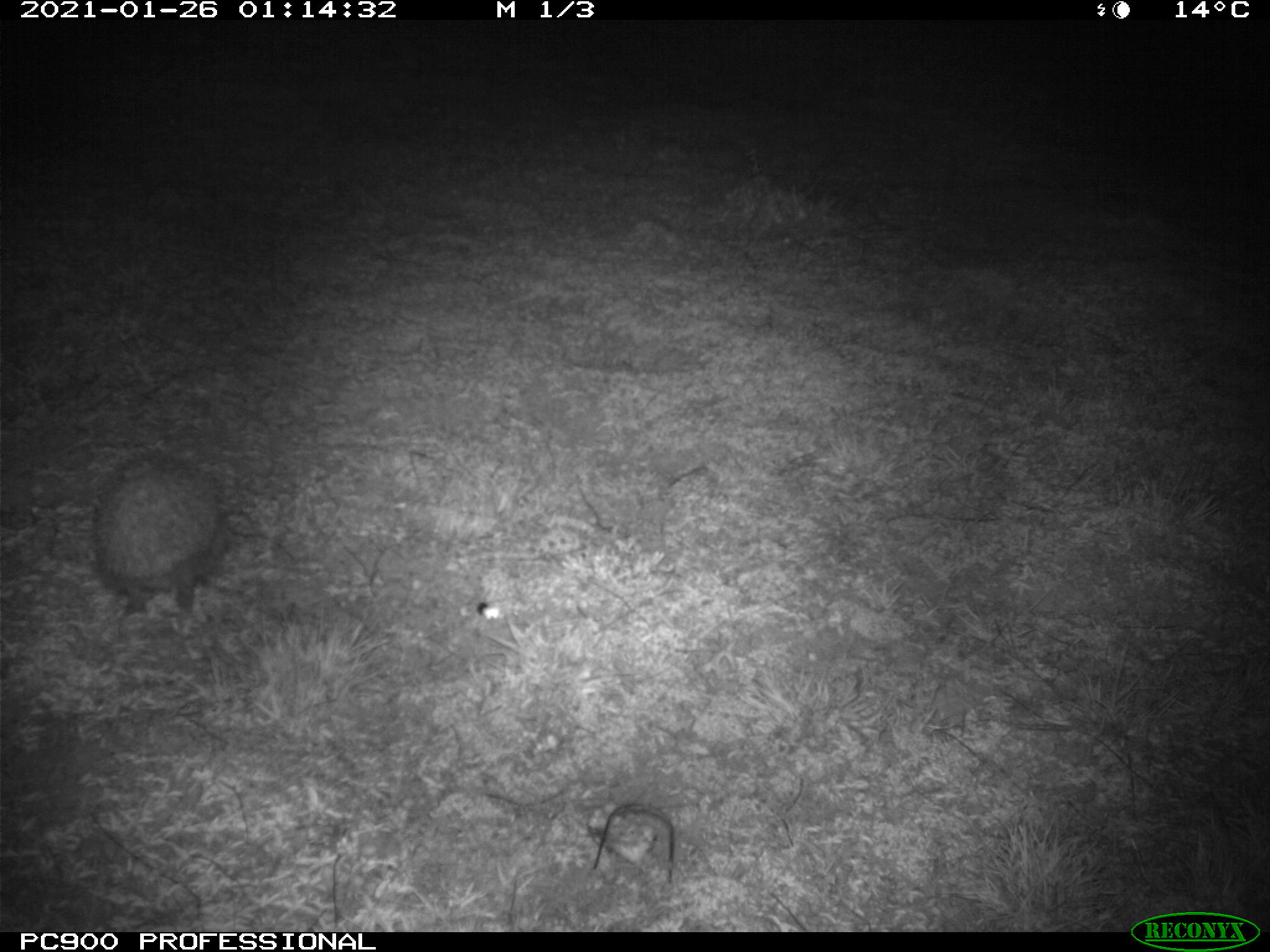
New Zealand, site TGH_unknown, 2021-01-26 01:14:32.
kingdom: Animalia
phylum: Chordata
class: Mammalia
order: Eulipotyphla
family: Erinaceidae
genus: Erinaceus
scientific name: Erinaceus europaeus europaeus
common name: european hedgehog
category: hedgehog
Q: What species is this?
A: Hedgehog (european hedgehog) (Erinaceus europaeus europaeus).